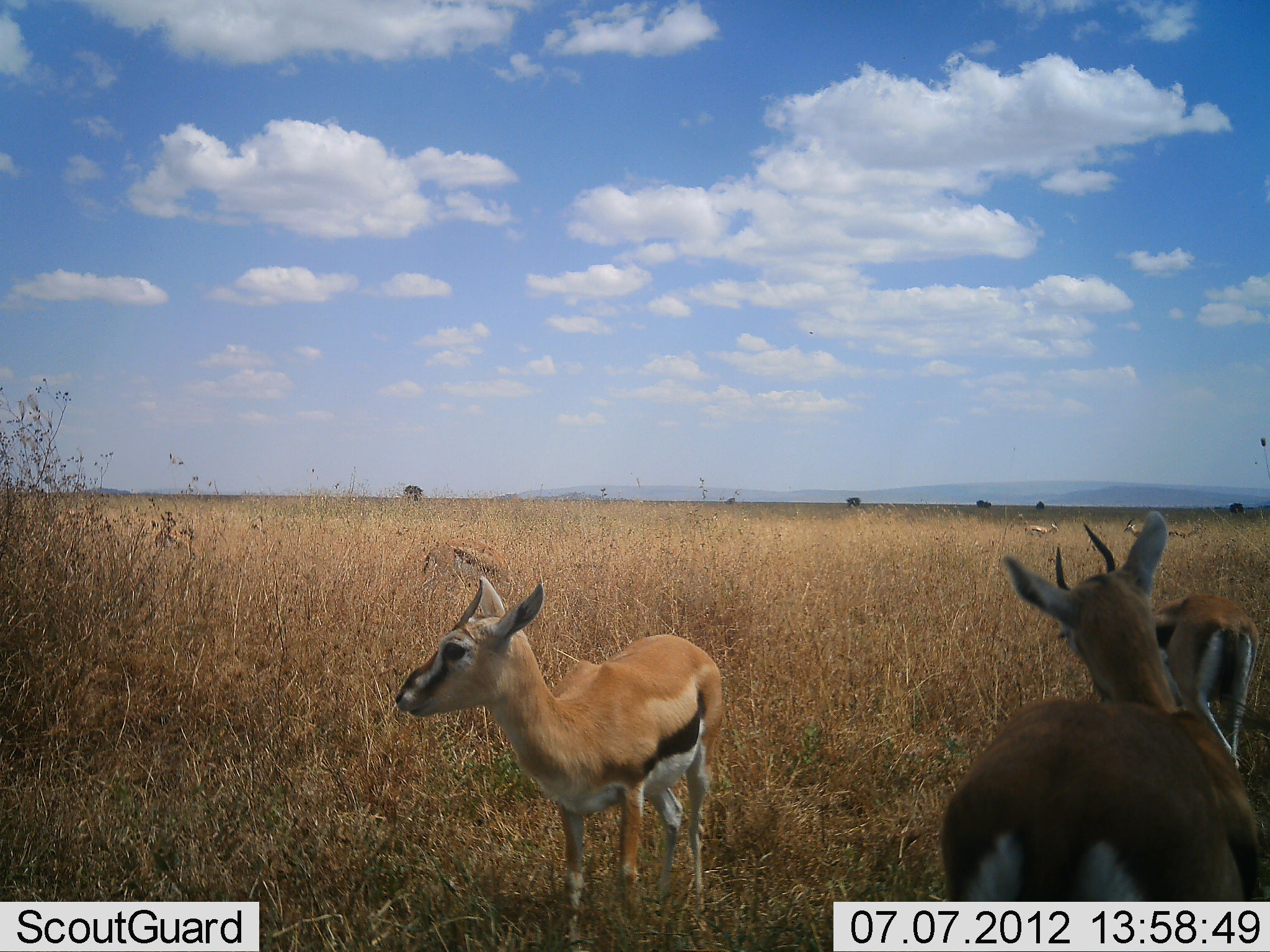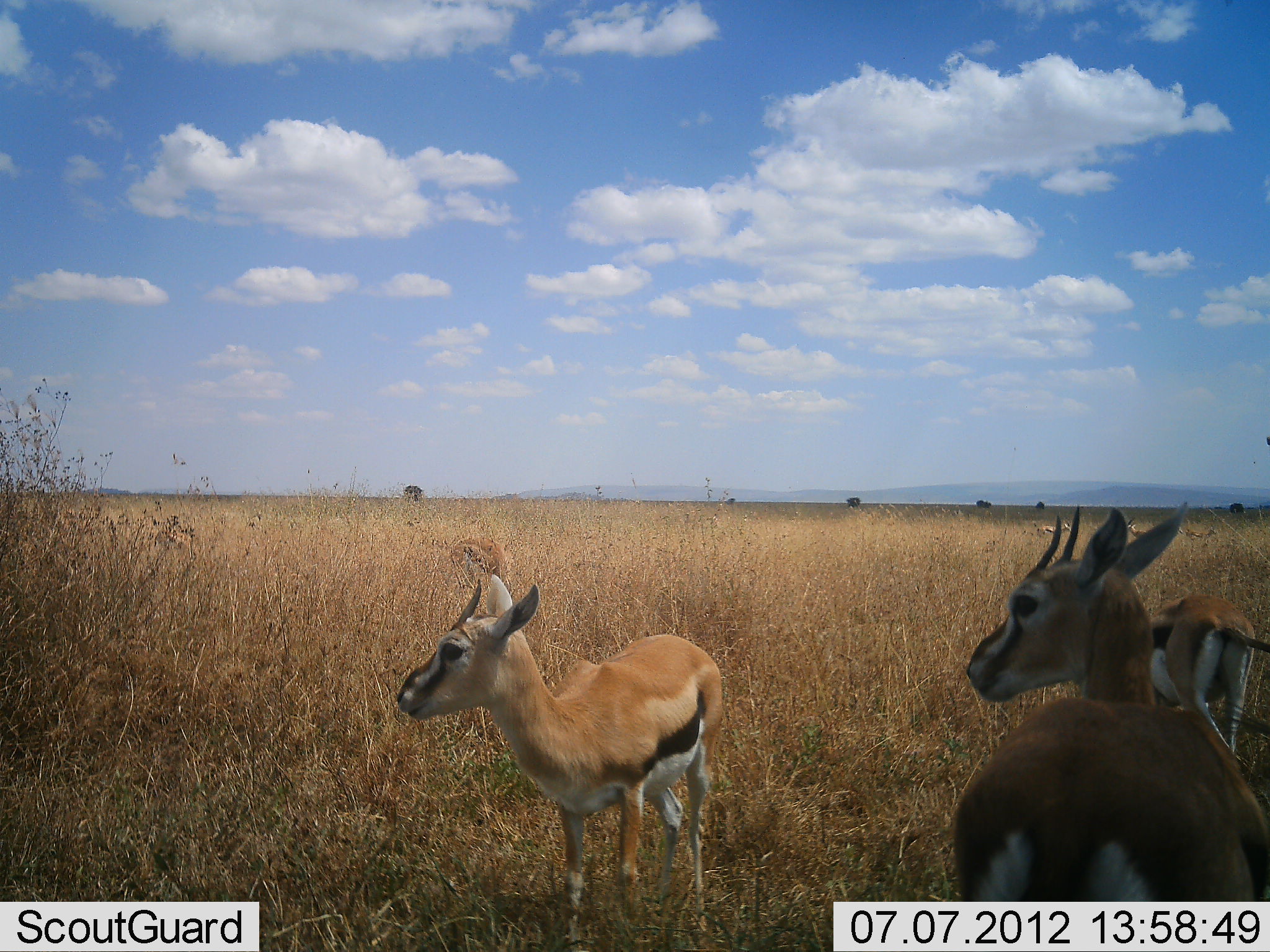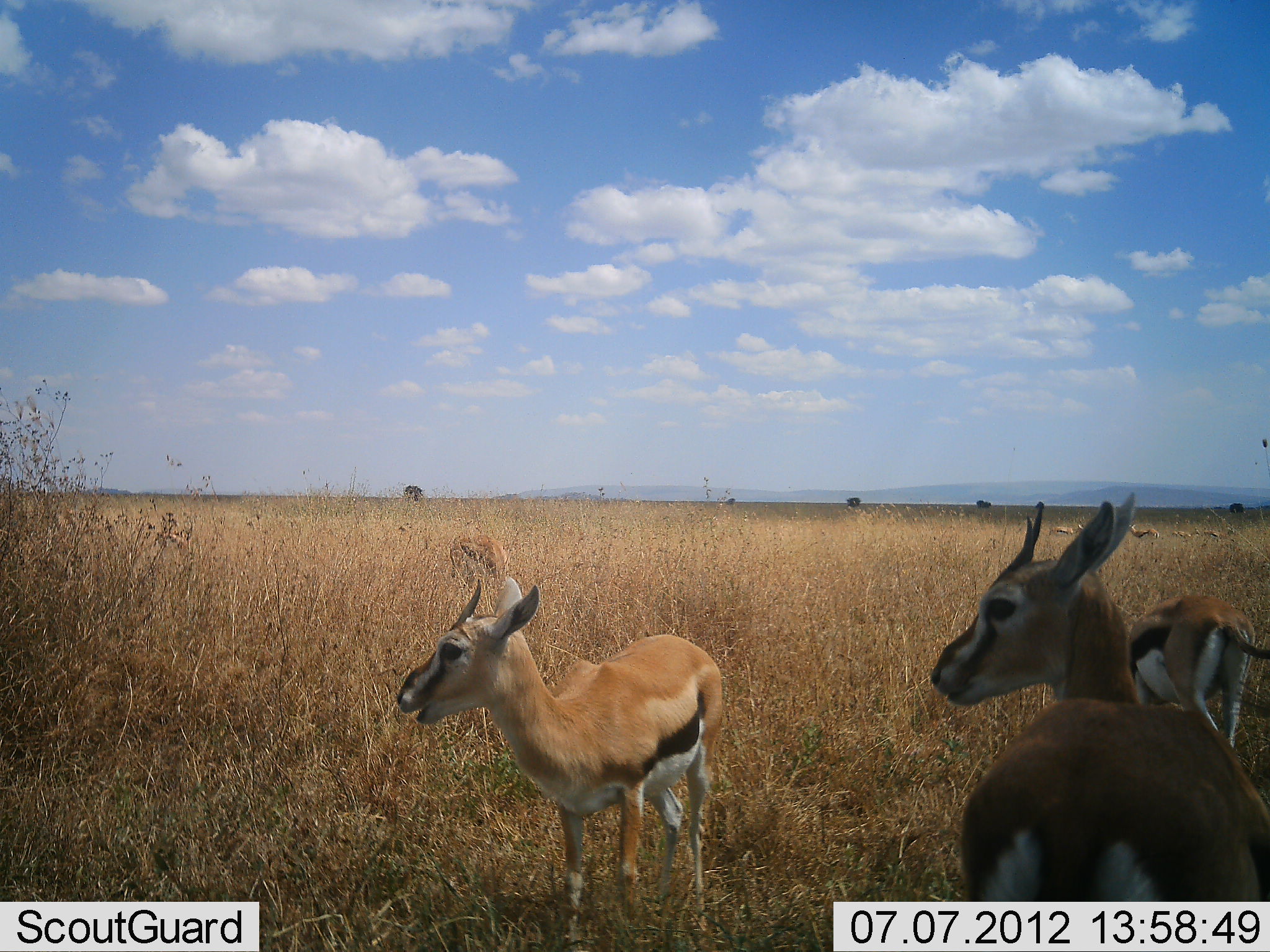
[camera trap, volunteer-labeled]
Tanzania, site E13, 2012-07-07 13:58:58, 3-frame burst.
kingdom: Animalia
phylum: Chordata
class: Mammalia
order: Artiodactyla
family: Bovidae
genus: Eudorcas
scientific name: Eudorcas thomsonii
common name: thomson's gazelle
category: gazellethomsons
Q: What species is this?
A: Gazellethomsons (thomson's gazelle) (Eudorcas thomsonii).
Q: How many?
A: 7.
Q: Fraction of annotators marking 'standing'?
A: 90%.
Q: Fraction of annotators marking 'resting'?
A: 0%.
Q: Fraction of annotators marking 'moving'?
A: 30%.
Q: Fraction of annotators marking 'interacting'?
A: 0%.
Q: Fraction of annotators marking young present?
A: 20%.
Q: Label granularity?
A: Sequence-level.